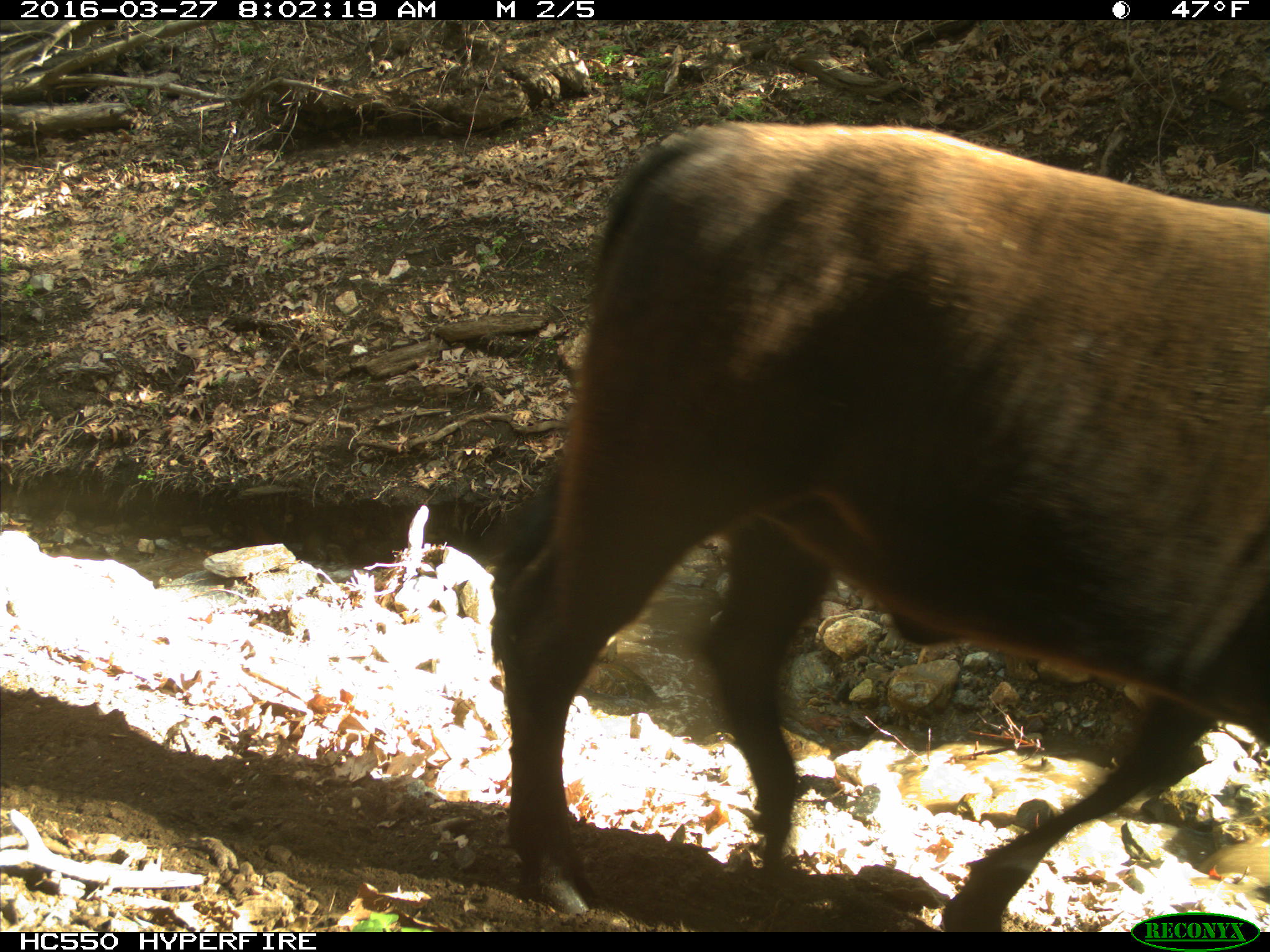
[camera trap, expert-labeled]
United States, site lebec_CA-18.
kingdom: Animalia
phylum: Chordata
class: Mammalia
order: Artiodactyla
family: Bovidae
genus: Bos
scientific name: Bos taurus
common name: domestic cow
Bos taurus (domestic cow).